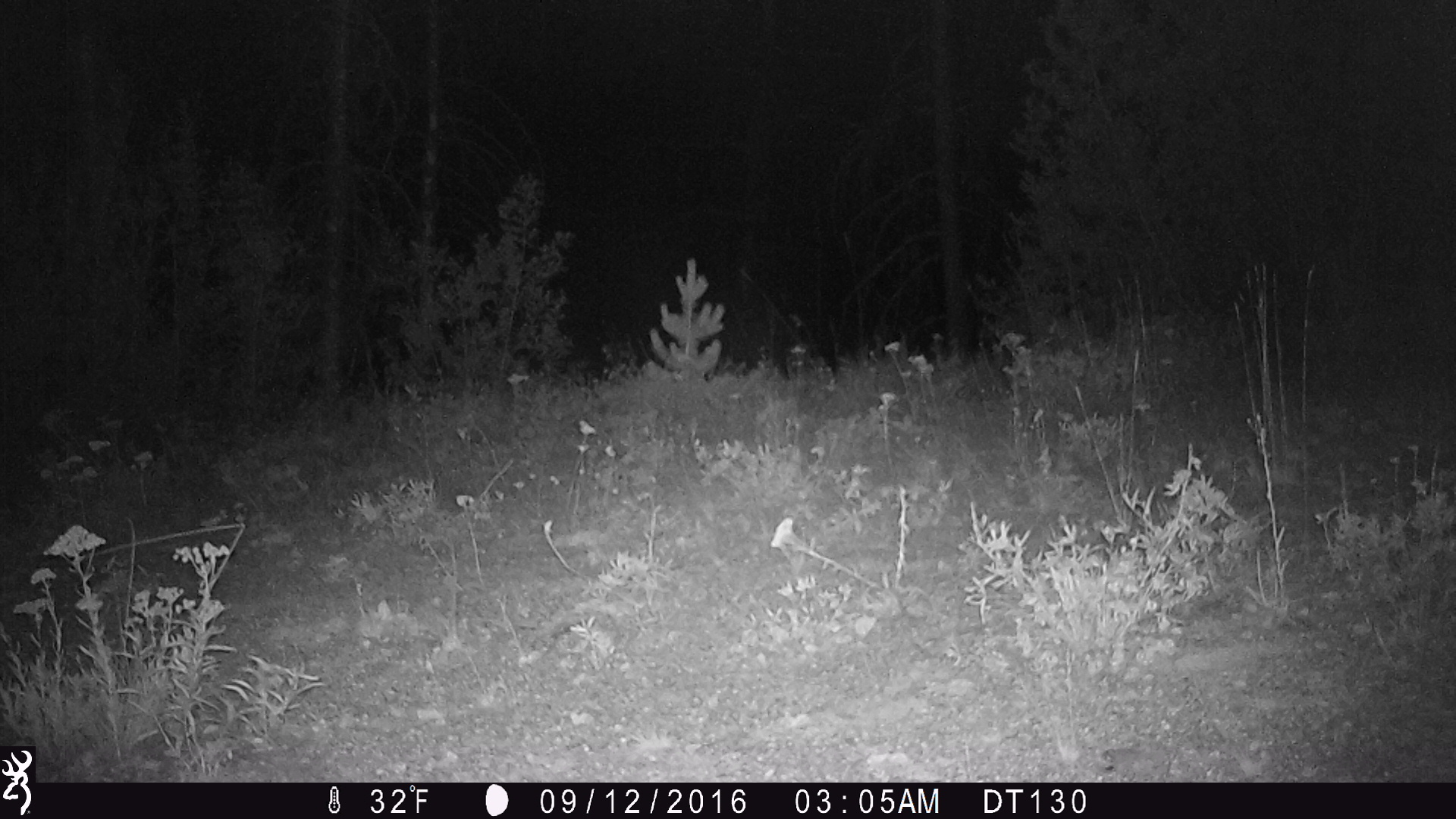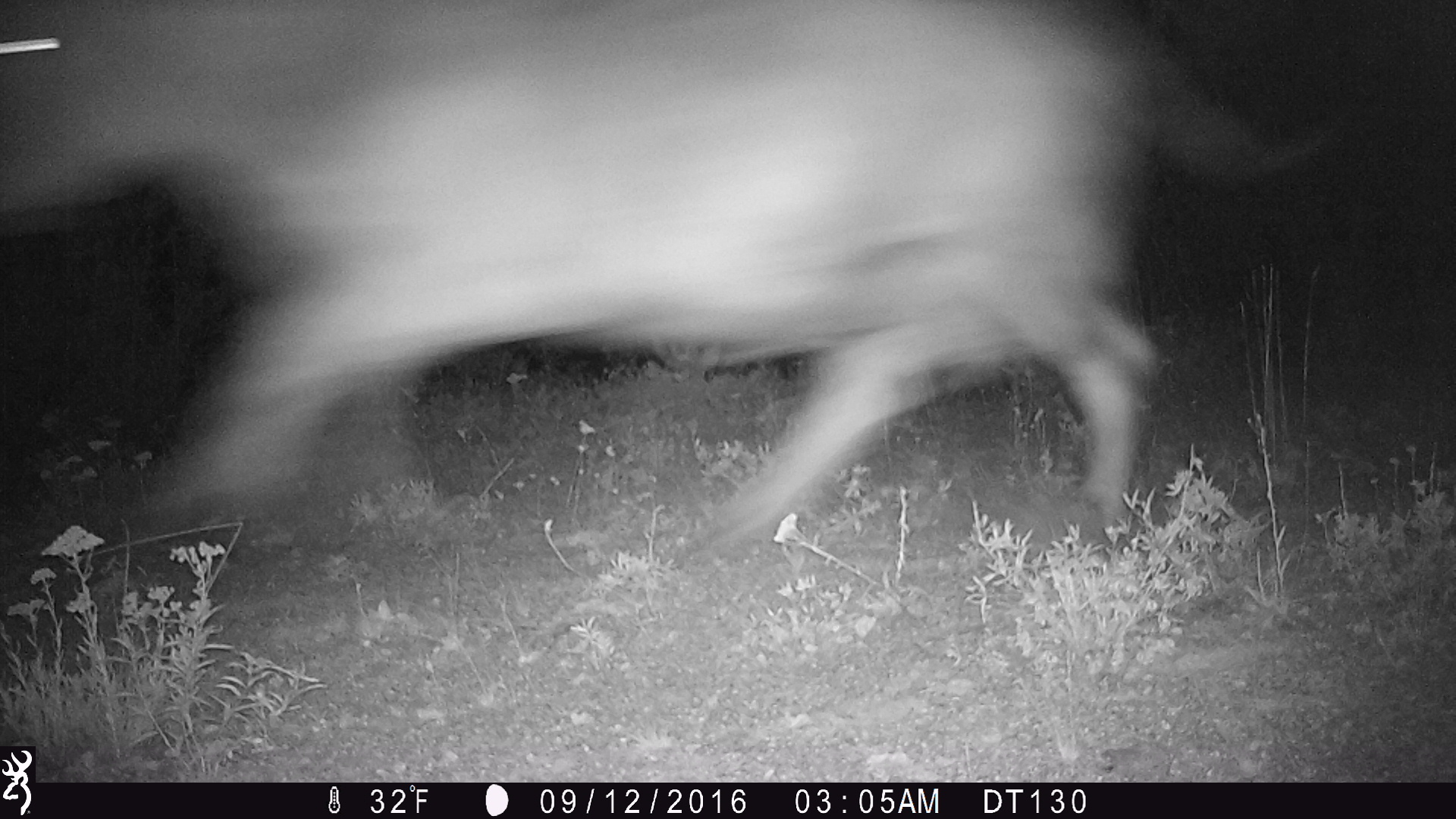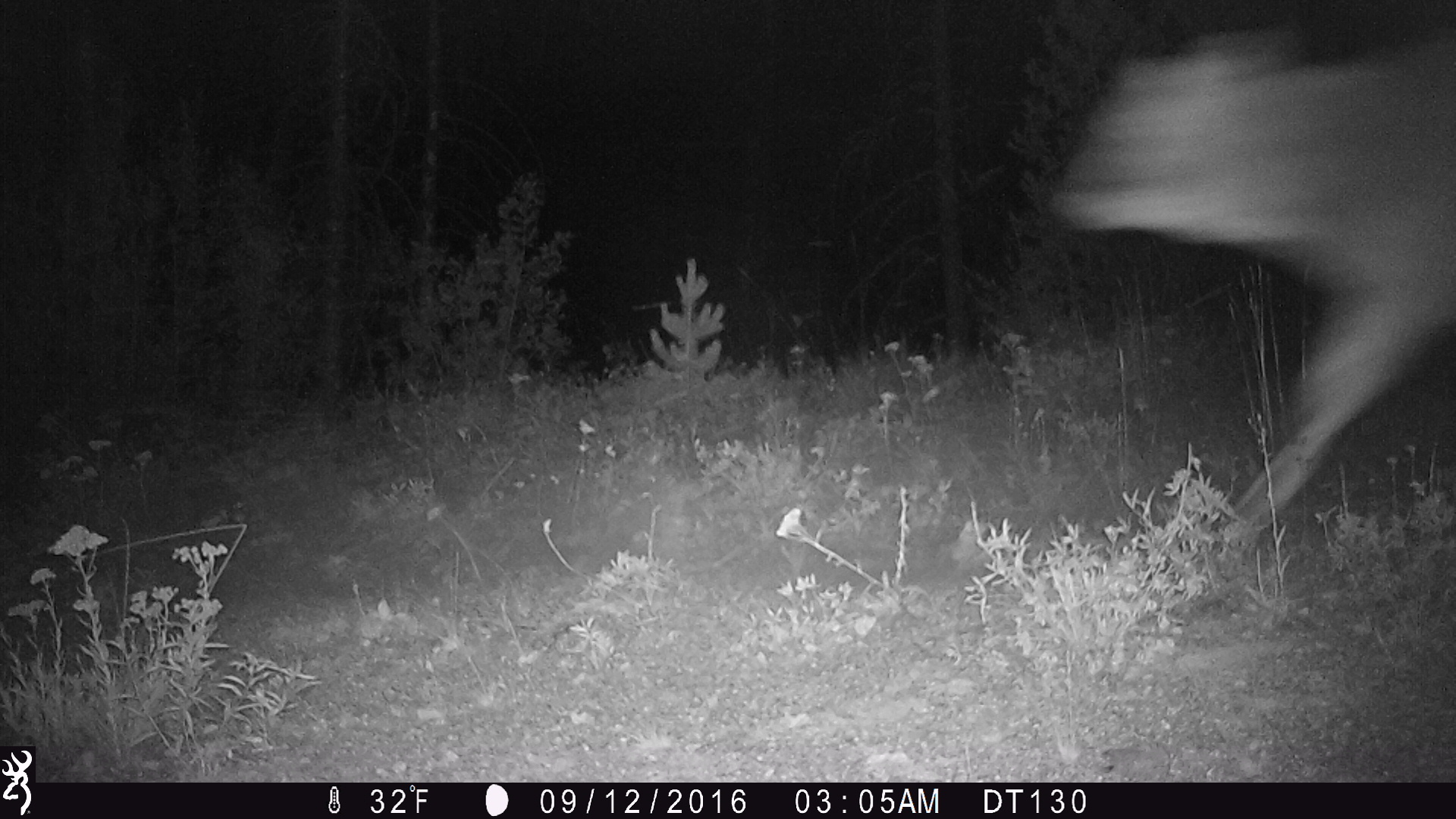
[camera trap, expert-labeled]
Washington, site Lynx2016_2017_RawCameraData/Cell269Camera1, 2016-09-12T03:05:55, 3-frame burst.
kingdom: Animalia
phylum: Chordata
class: Mammalia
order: Artiodactyla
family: Bovidae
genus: Bos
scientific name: Bos taurus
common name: domestic cattle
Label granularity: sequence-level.